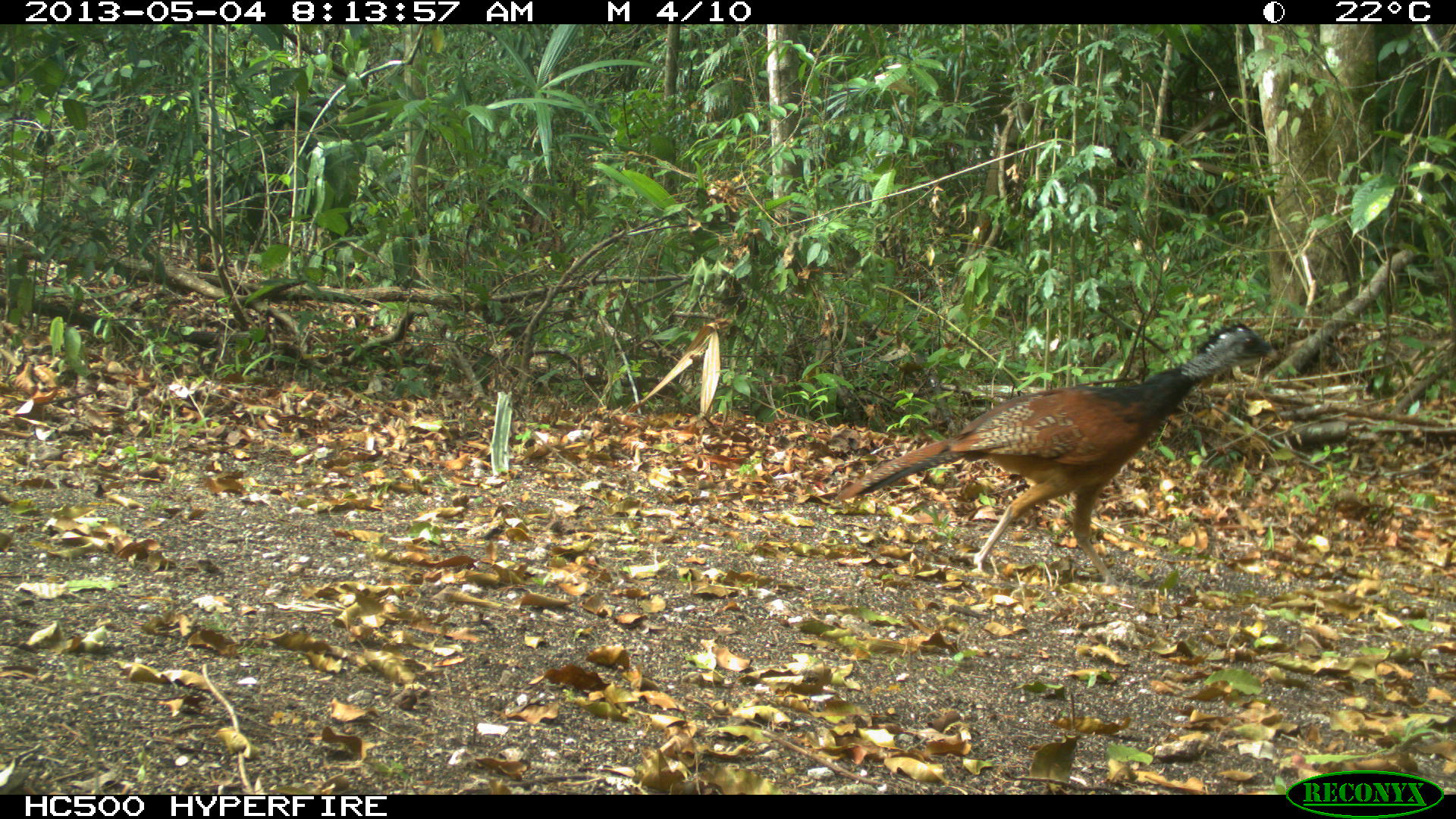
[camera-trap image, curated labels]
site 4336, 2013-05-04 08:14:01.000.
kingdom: Animalia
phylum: Chordata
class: Aves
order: Galliformes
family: Cracidae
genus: Crax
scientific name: Crax rubra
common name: great curassow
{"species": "Crax rubra (great curassow)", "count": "1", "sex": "female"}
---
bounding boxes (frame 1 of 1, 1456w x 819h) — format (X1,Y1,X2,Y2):
crax rubra: (835,322,1283,593)